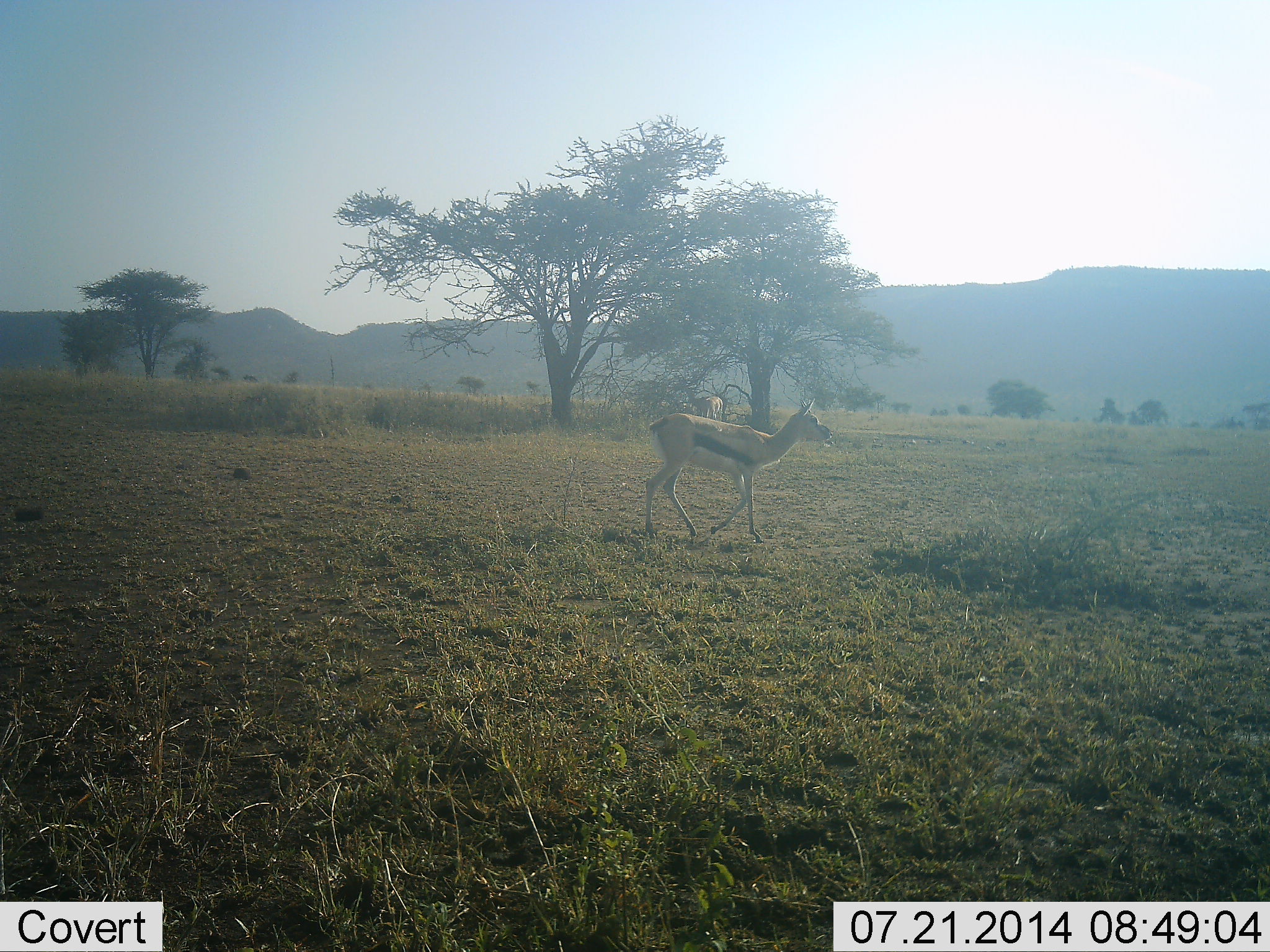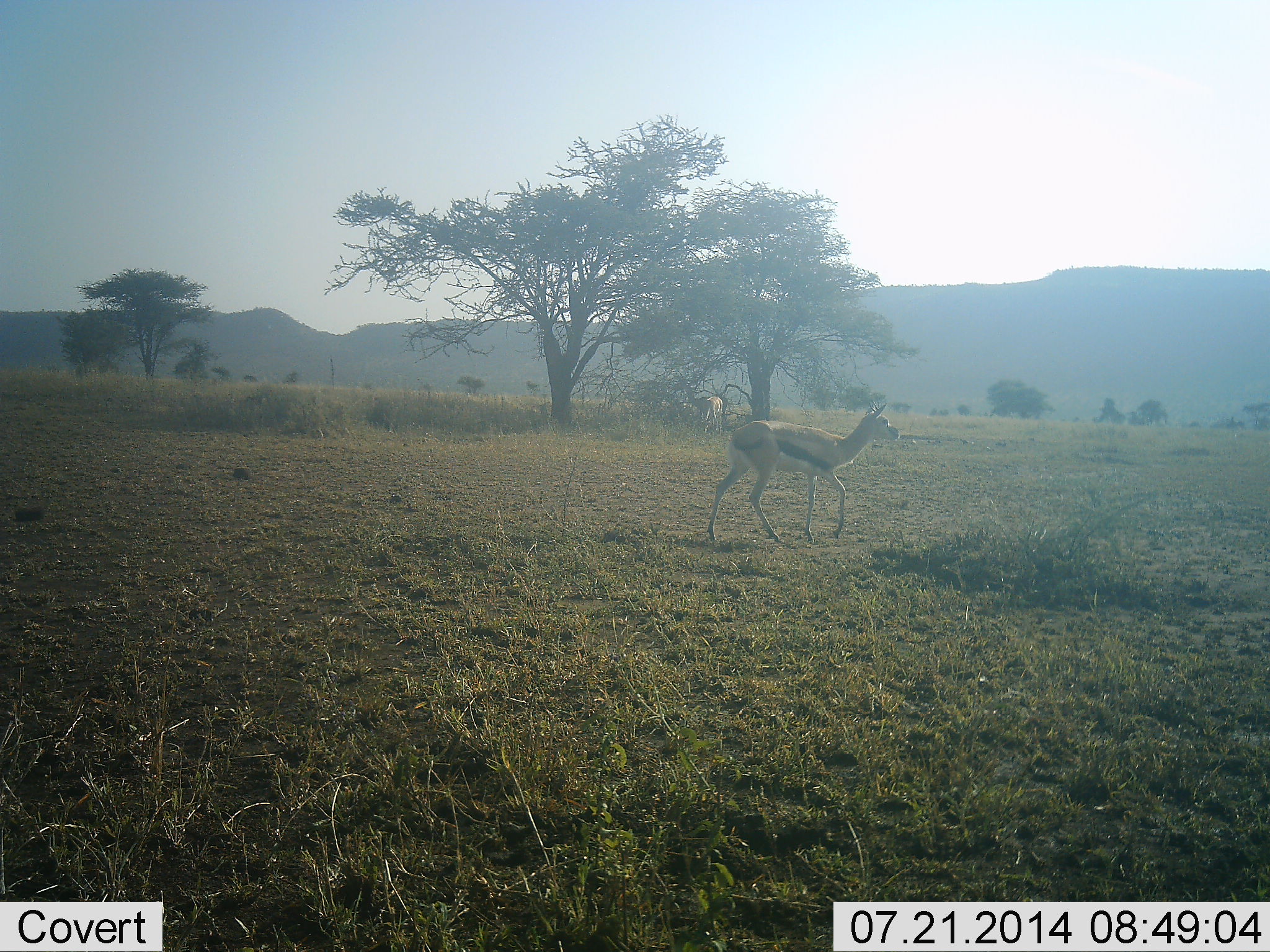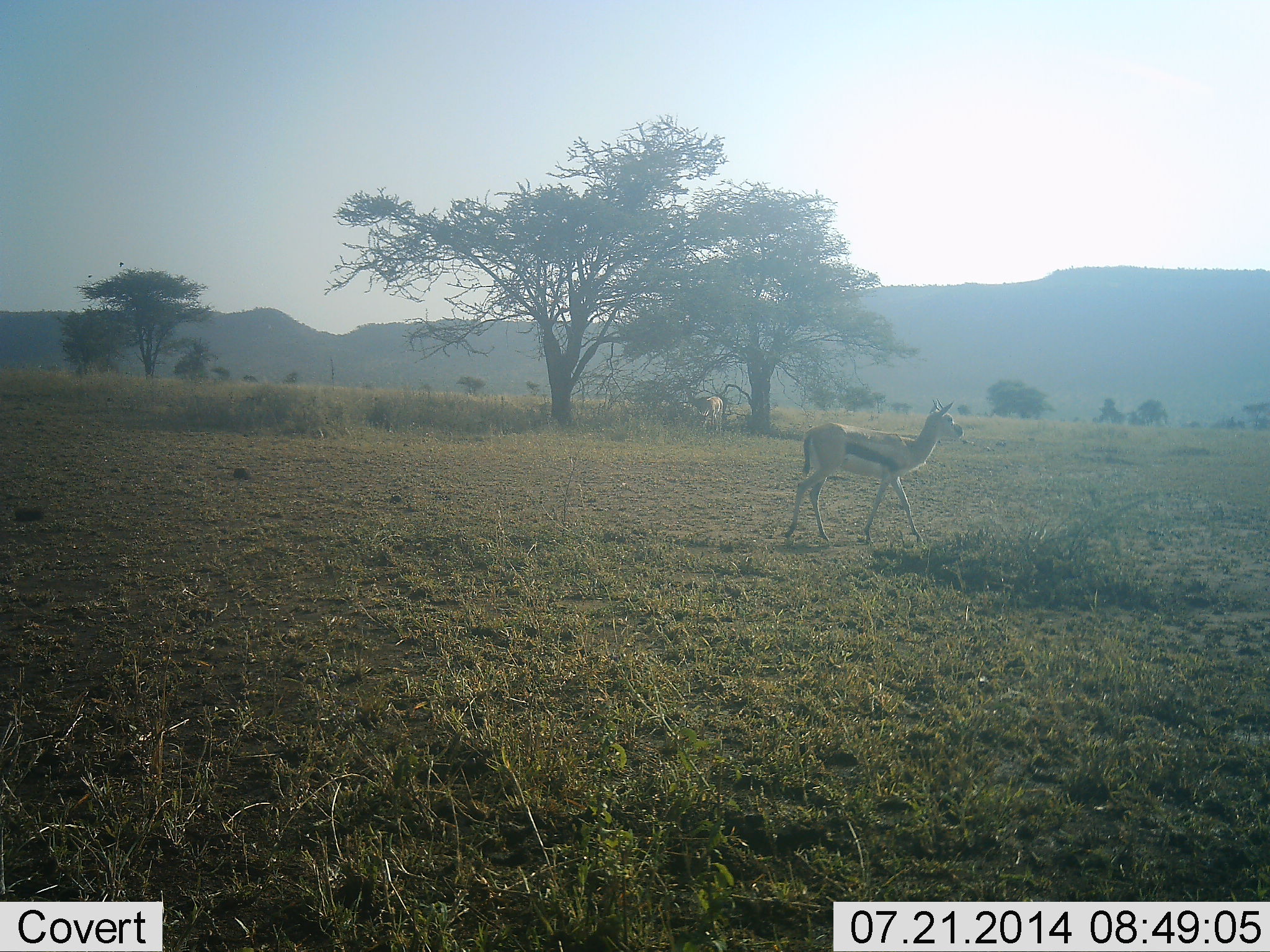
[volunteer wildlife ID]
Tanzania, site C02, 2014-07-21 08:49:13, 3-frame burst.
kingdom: Animalia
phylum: Chordata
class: Mammalia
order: Artiodactyla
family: Bovidae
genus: Eudorcas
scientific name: Eudorcas thomsonii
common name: thomson's gazelle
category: gazellethomsons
Gazellethomsons (thomson's gazelle) (Eudorcas thomsonii), count 2. Behavior (volunteer vote fractions): standing 50%, resting 0%, moving 100%, interacting 0%. Young present (vote fraction): 0%. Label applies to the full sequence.